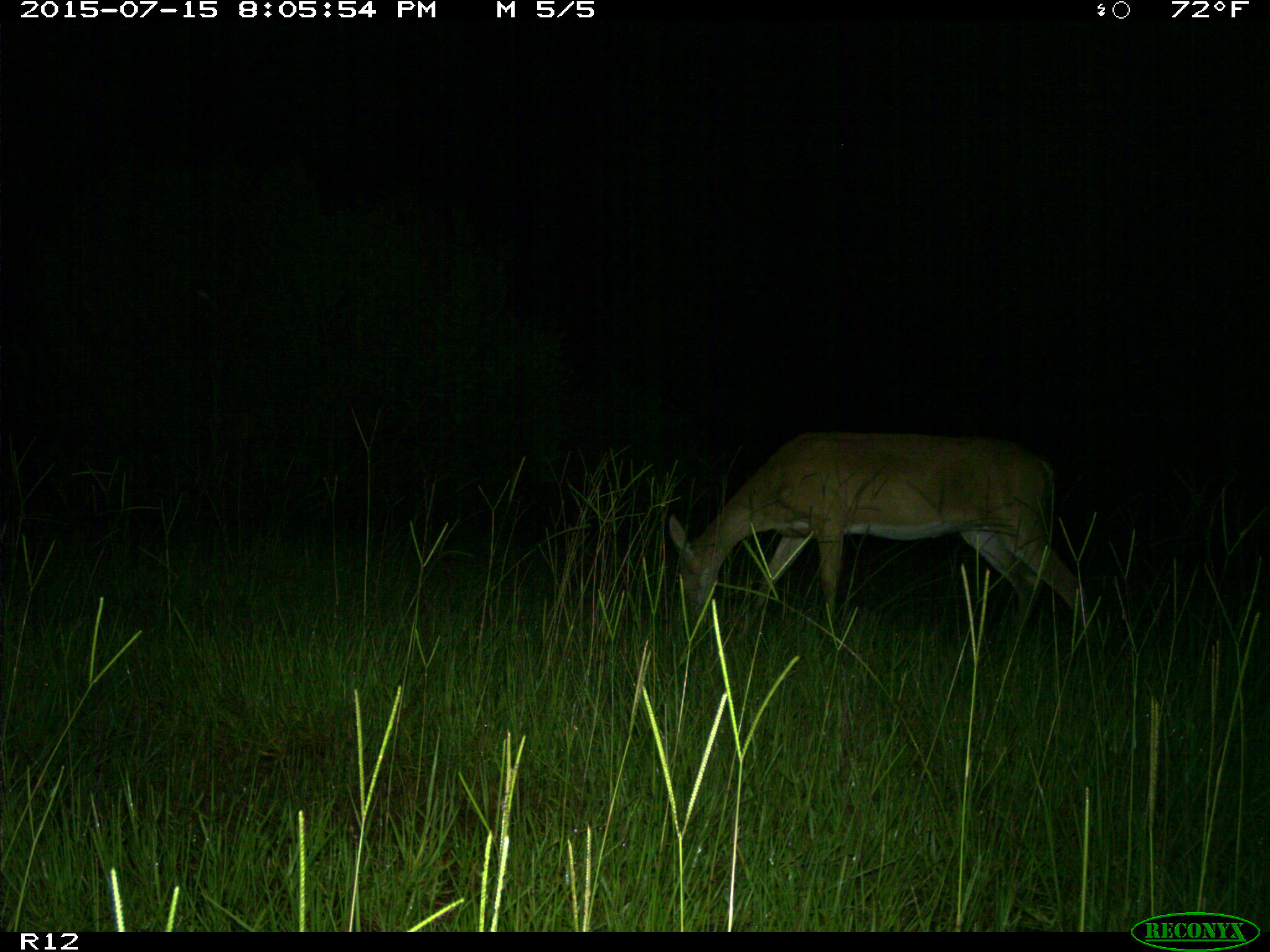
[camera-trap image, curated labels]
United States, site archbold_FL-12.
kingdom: Animalia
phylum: Chordata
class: Mammalia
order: Artiodactyla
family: Cervidae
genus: Odocoileus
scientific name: Odocoileus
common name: deer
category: unidentified deer